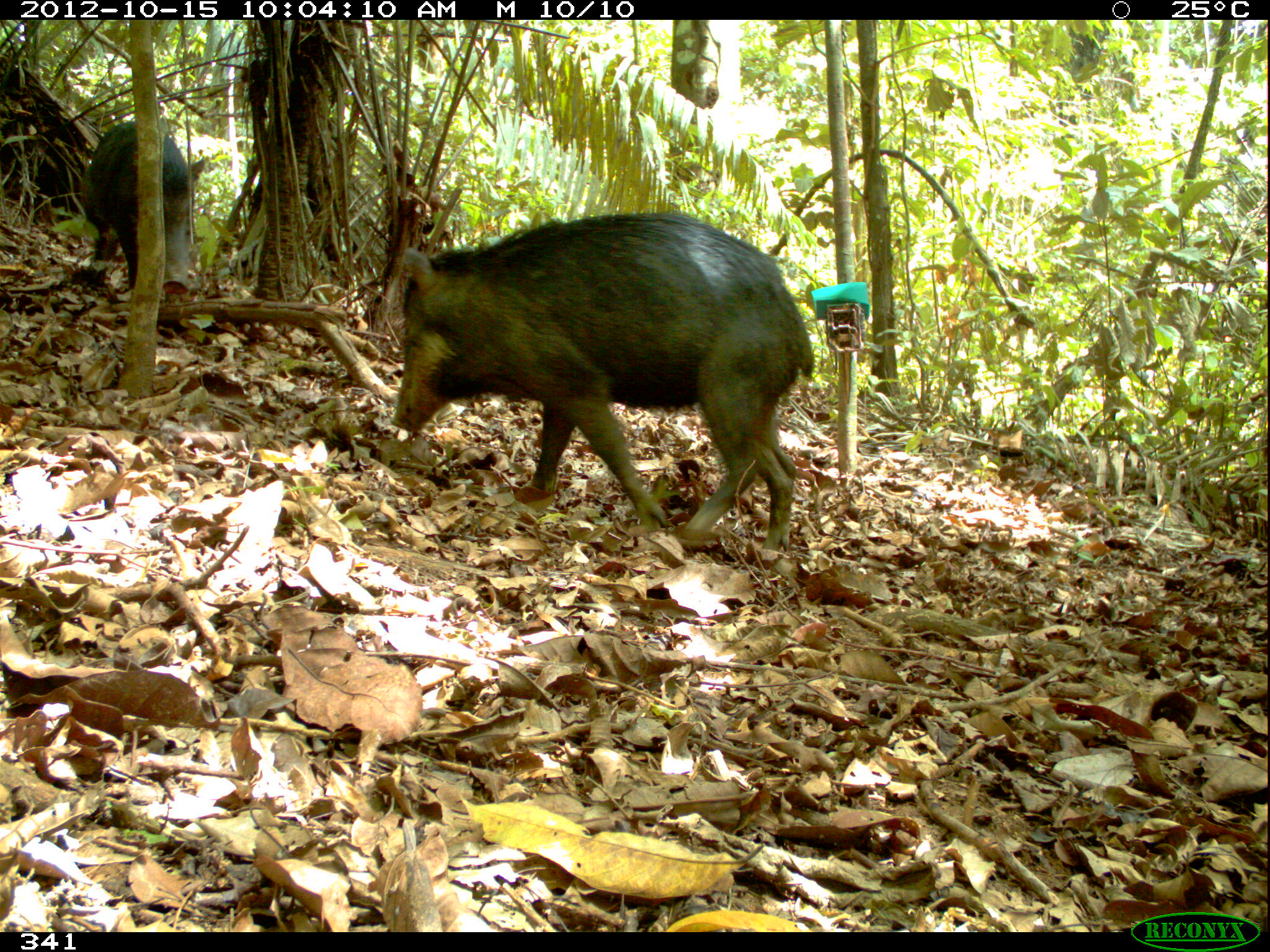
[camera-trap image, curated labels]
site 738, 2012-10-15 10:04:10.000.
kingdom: Animalia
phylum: Chordata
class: Mammalia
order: Artiodactyla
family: Tayassuidae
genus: Tayassu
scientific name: Tayassu pecari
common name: white-lipped peccary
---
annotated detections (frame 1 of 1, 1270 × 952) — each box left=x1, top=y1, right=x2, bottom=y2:
tayassu pecari: left=387, top=210, right=816, bottom=554; left=81, top=119, right=206, bottom=293